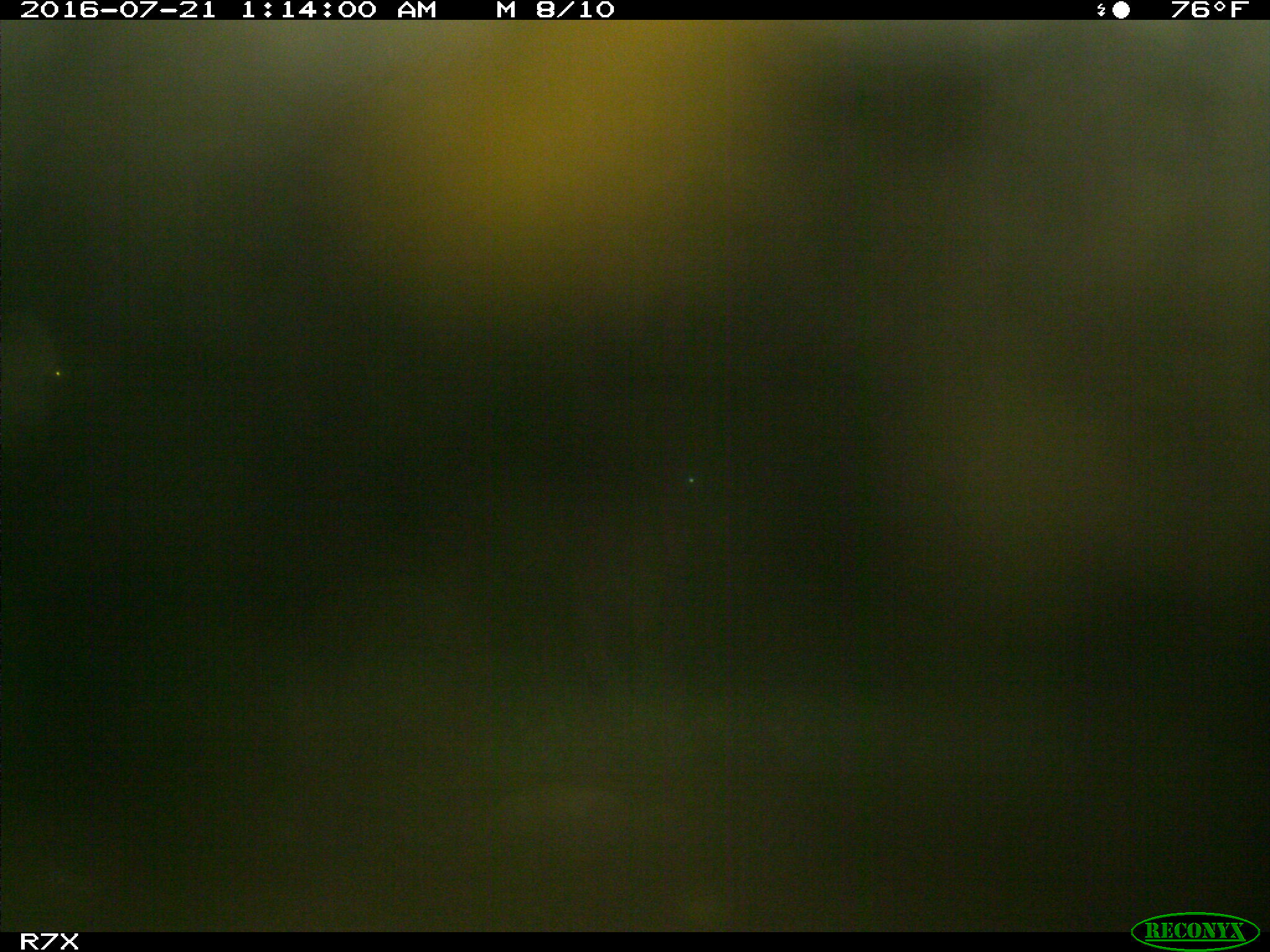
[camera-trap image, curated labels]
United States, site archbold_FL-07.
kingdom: Animalia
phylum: Chordata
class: Mammalia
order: Artiodactyla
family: Bovidae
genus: Bos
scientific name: Bos taurus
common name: domestic cow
Bos taurus (domestic cow).